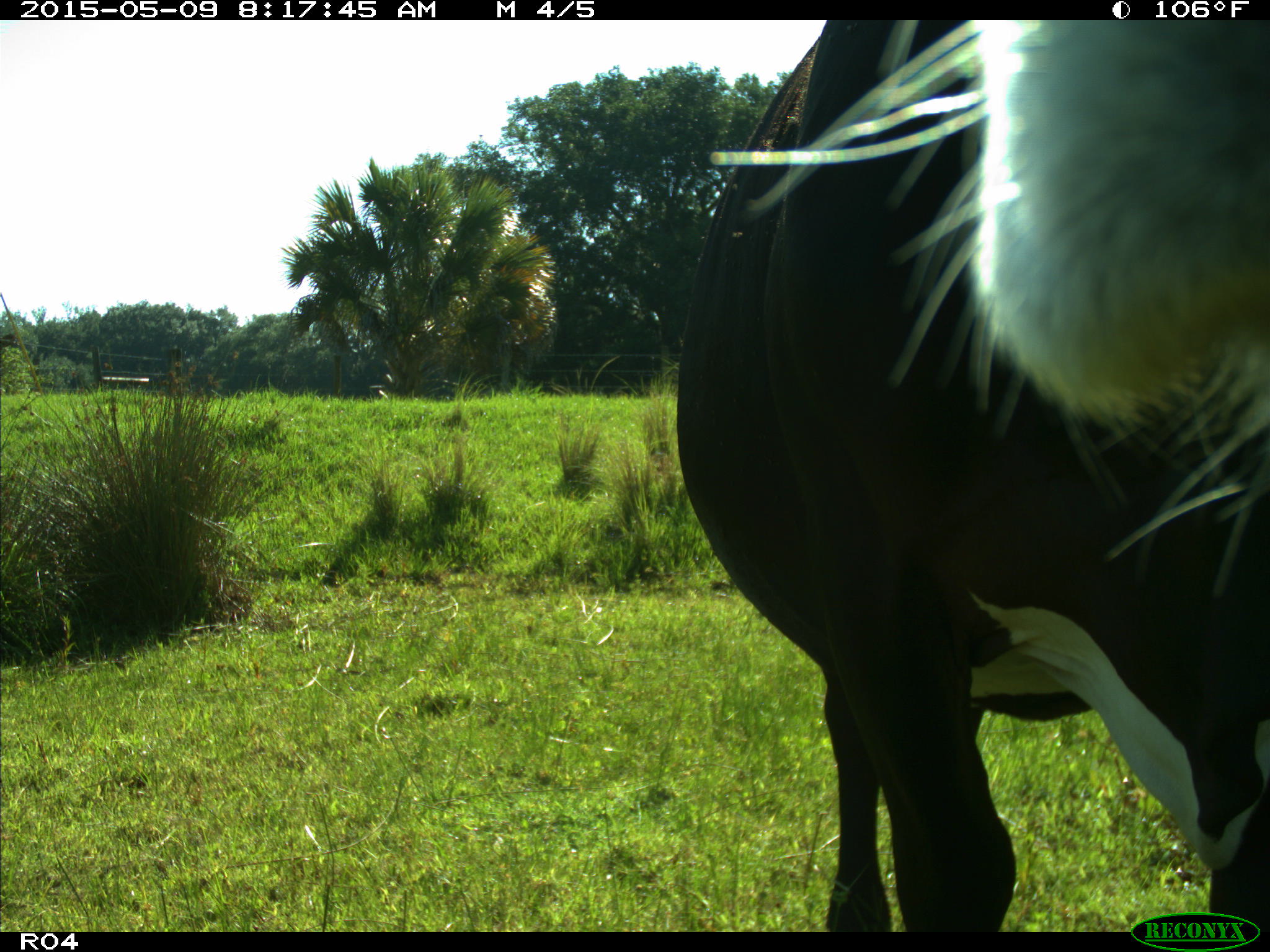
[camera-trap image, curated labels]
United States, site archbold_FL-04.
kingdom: Animalia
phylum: Chordata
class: Mammalia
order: Artiodactyla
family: Bovidae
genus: Bos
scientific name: Bos taurus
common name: domestic cow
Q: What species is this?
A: Bos taurus (domestic cow).